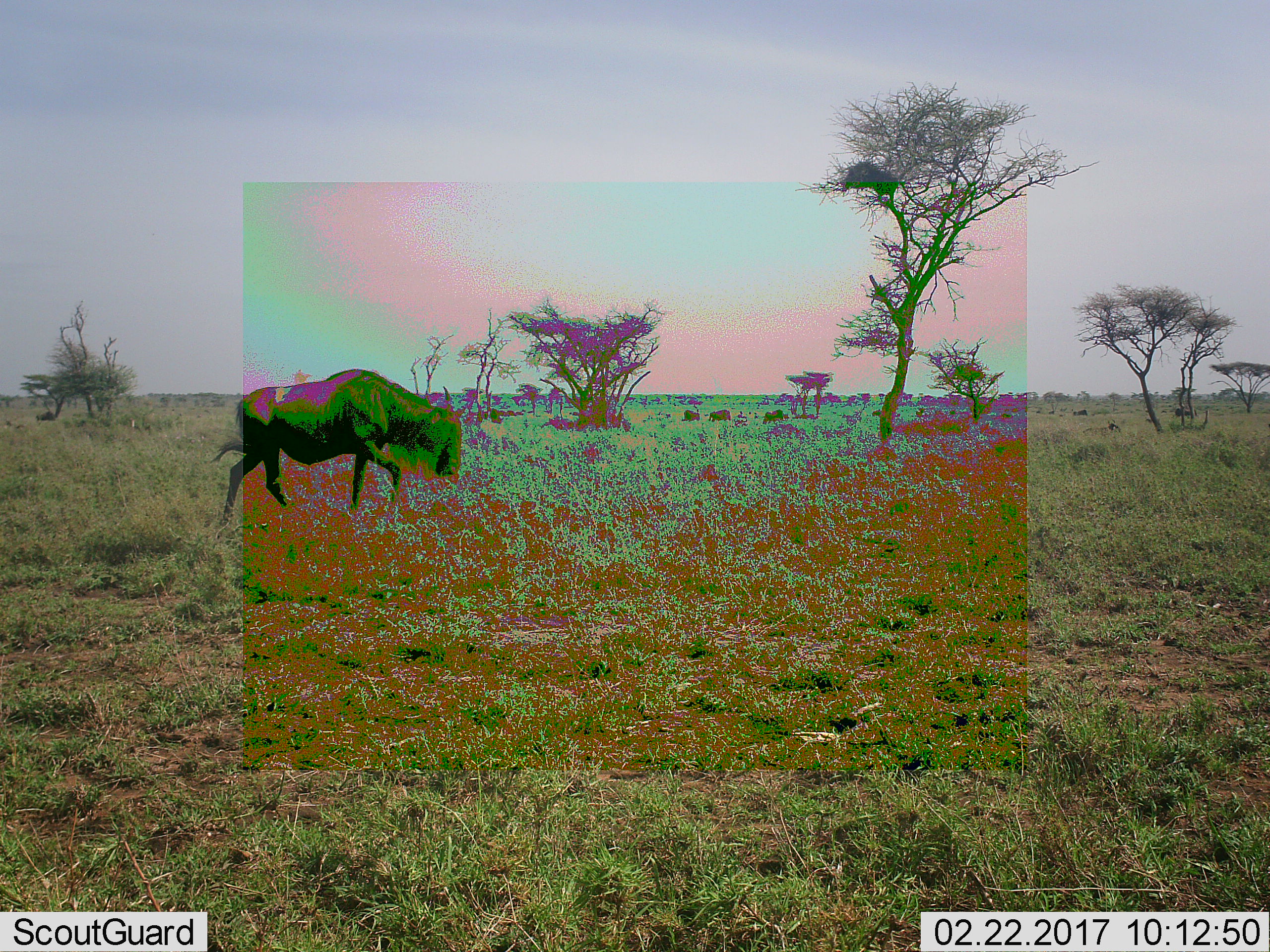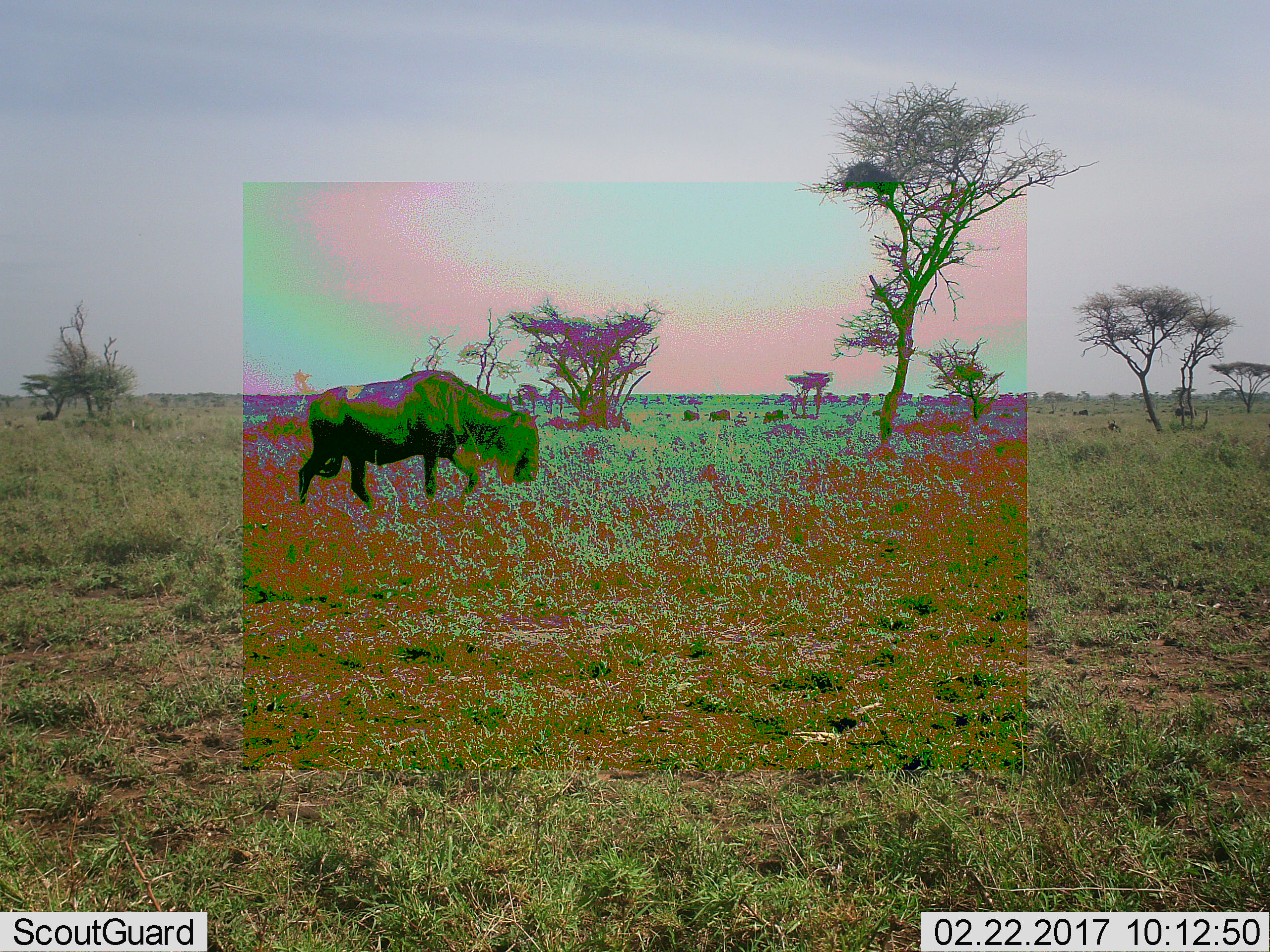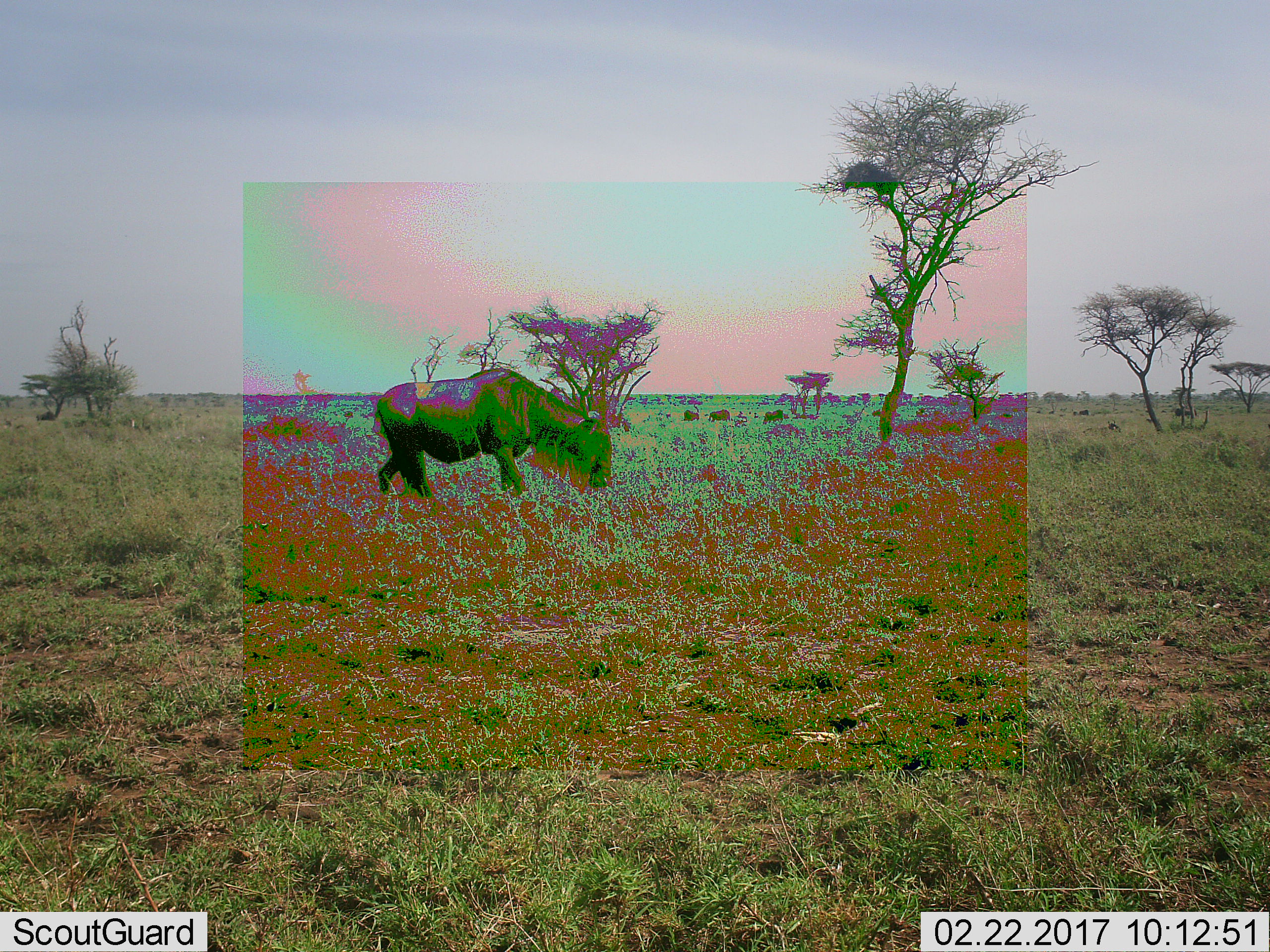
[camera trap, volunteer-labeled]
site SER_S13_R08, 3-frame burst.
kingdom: Animalia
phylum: Chordata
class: Mammalia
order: Artiodactyla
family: Bovidae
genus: Connochaetes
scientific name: Connochaetes taurinus taurinus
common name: blue wildebeest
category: wildebeestblue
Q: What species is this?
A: Wildebeestblue (blue wildebeest) (Connochaetes taurinus taurinus).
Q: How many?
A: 1.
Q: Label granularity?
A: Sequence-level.